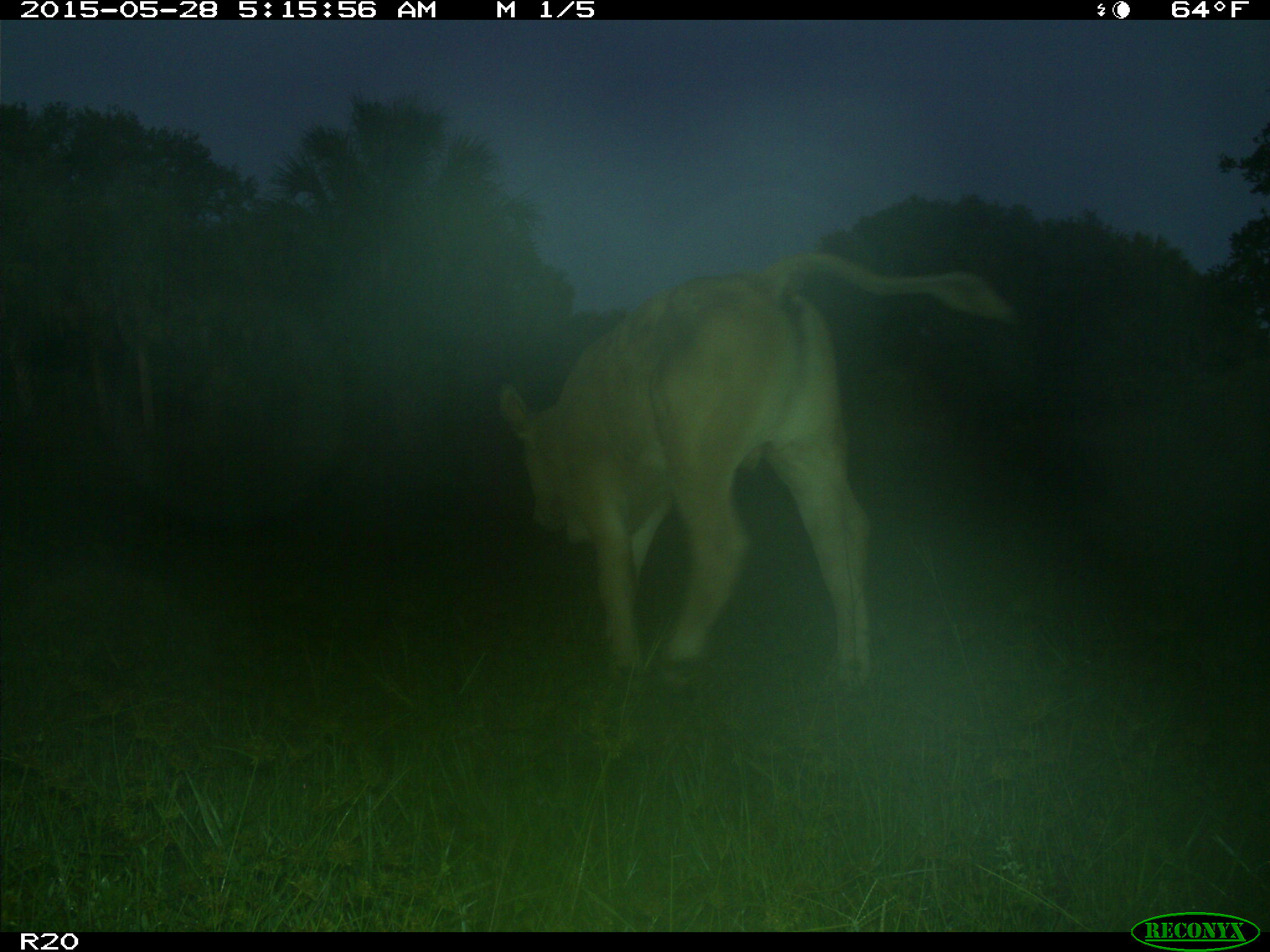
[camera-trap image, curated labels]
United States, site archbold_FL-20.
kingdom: Animalia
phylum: Chordata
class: Mammalia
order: Artiodactyla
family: Bovidae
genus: Bos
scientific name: Bos taurus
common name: domestic cow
Bos taurus (domestic cow).